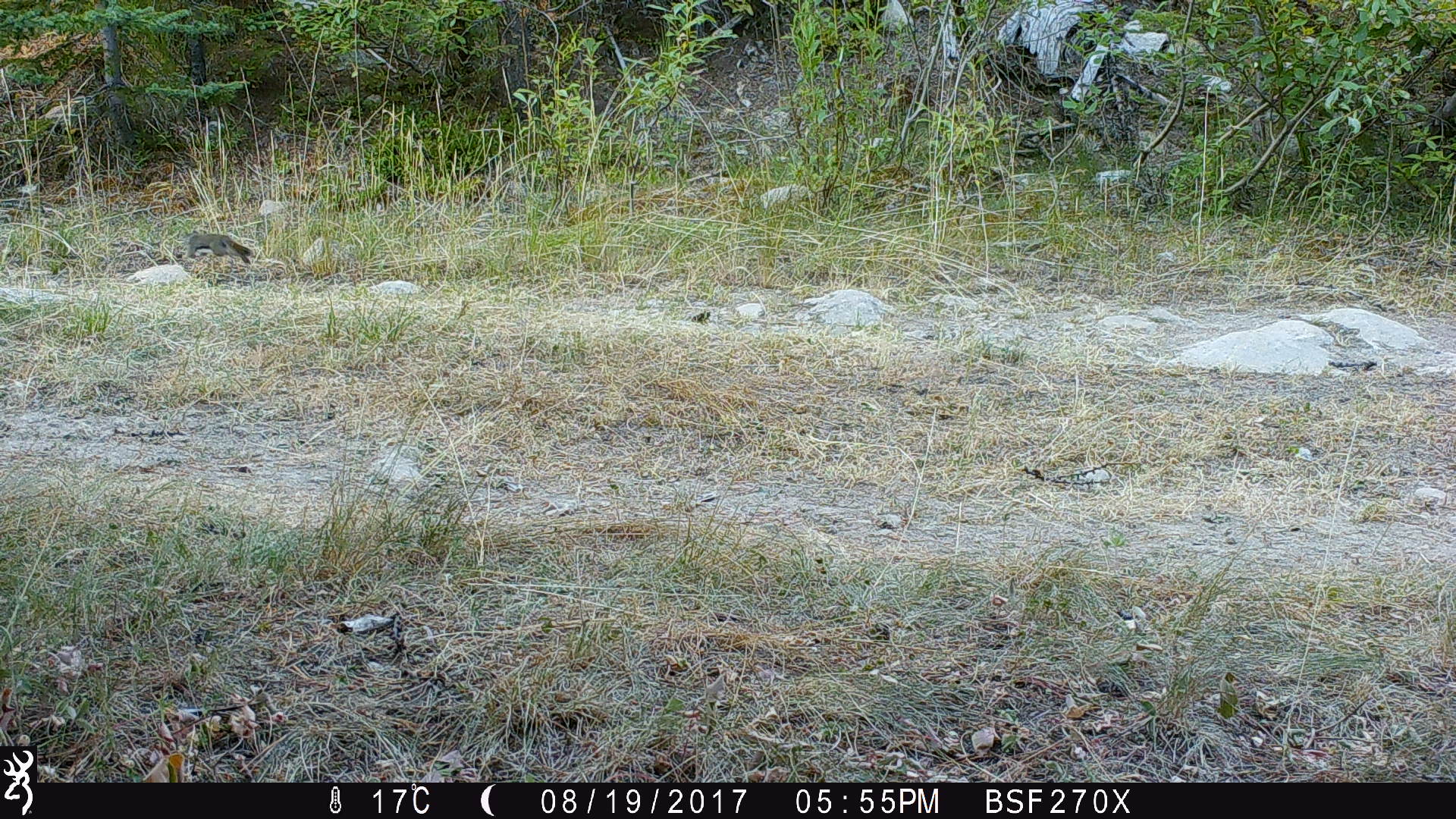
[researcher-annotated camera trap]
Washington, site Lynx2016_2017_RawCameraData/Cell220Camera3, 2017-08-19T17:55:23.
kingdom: Animalia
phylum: Chordata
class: Mammalia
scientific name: Mammalia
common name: small mammal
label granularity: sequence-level